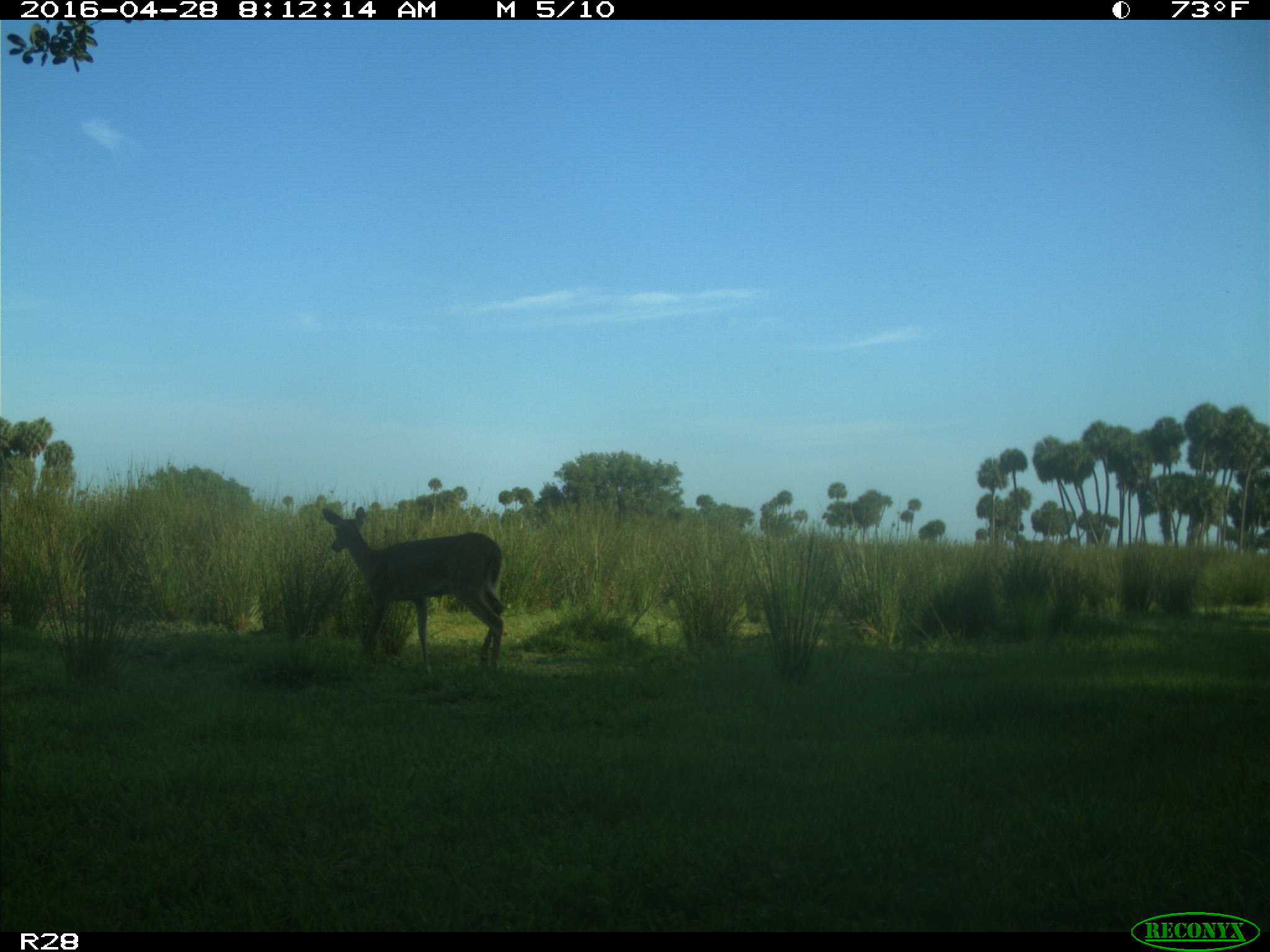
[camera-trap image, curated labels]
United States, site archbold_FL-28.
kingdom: Animalia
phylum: Chordata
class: Mammalia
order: Artiodactyla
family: Cervidae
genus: Odocoileus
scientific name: Odocoileus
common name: deer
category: unidentified deer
Unidentified deer (deer) (Odocoileus).